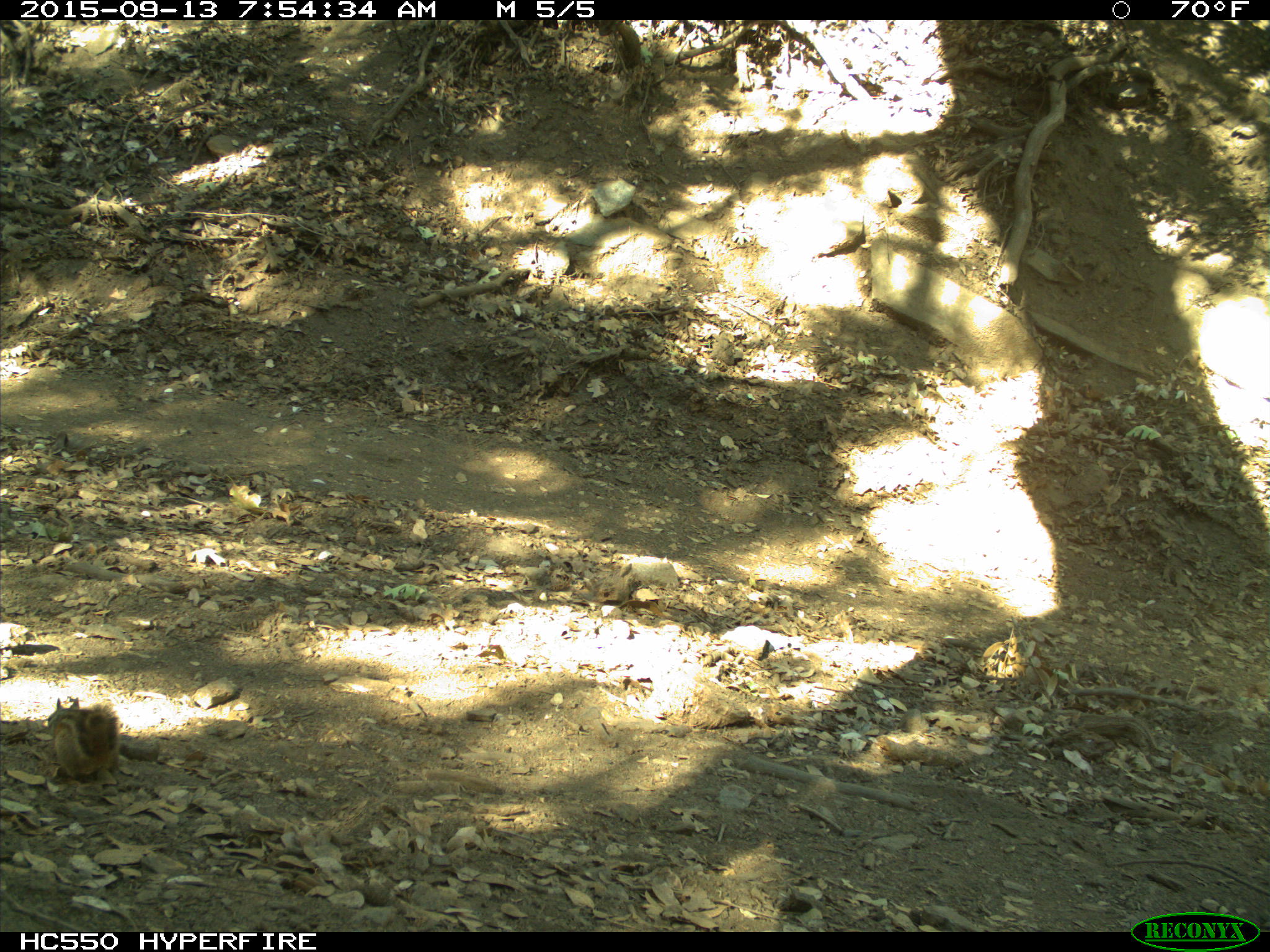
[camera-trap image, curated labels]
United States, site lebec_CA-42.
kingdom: Animalia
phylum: Chordata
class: Mammalia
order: Rodentia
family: Sciuridae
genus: Tamias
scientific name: Tamias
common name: chipmunk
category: unidentified chipmunk